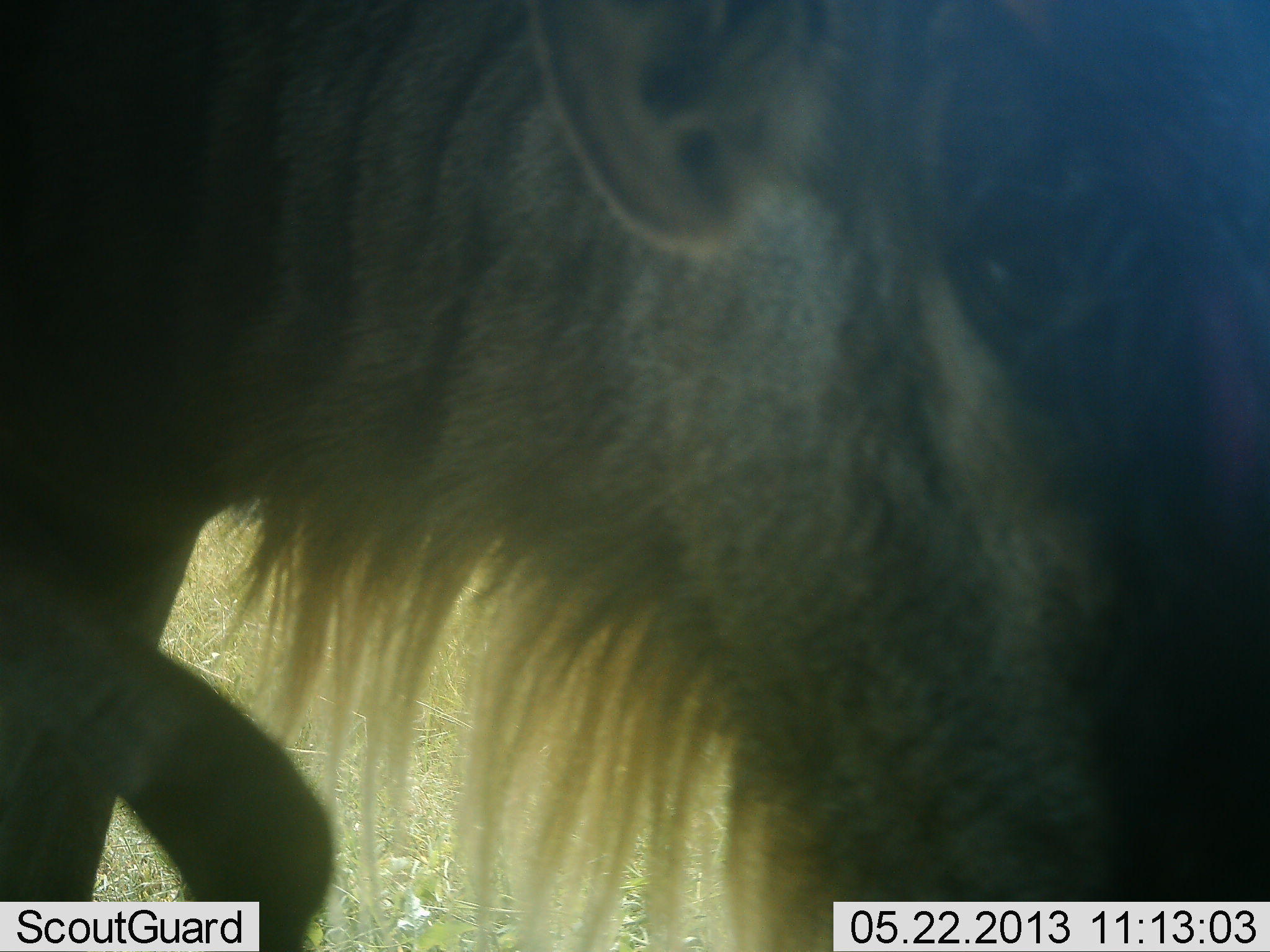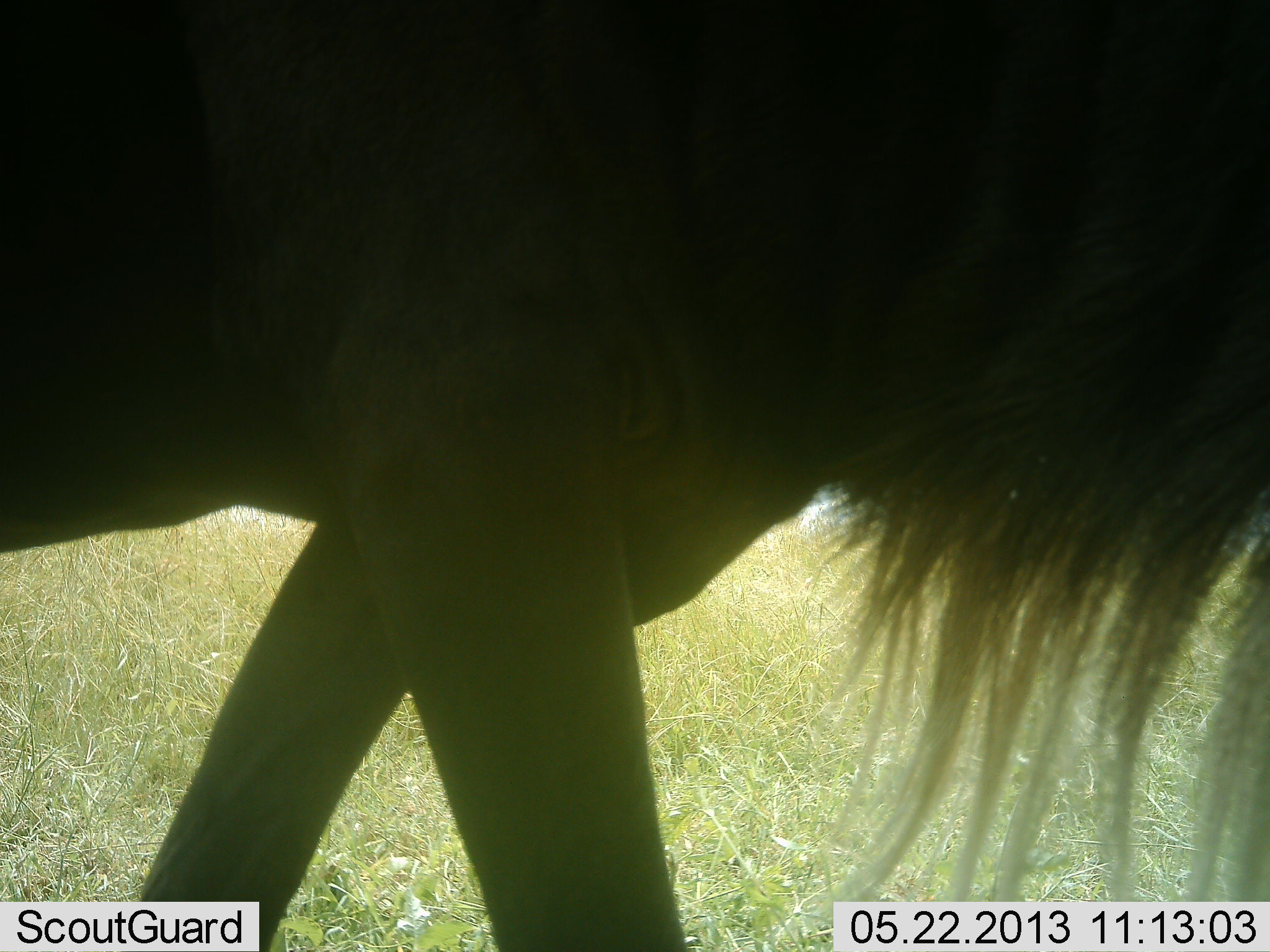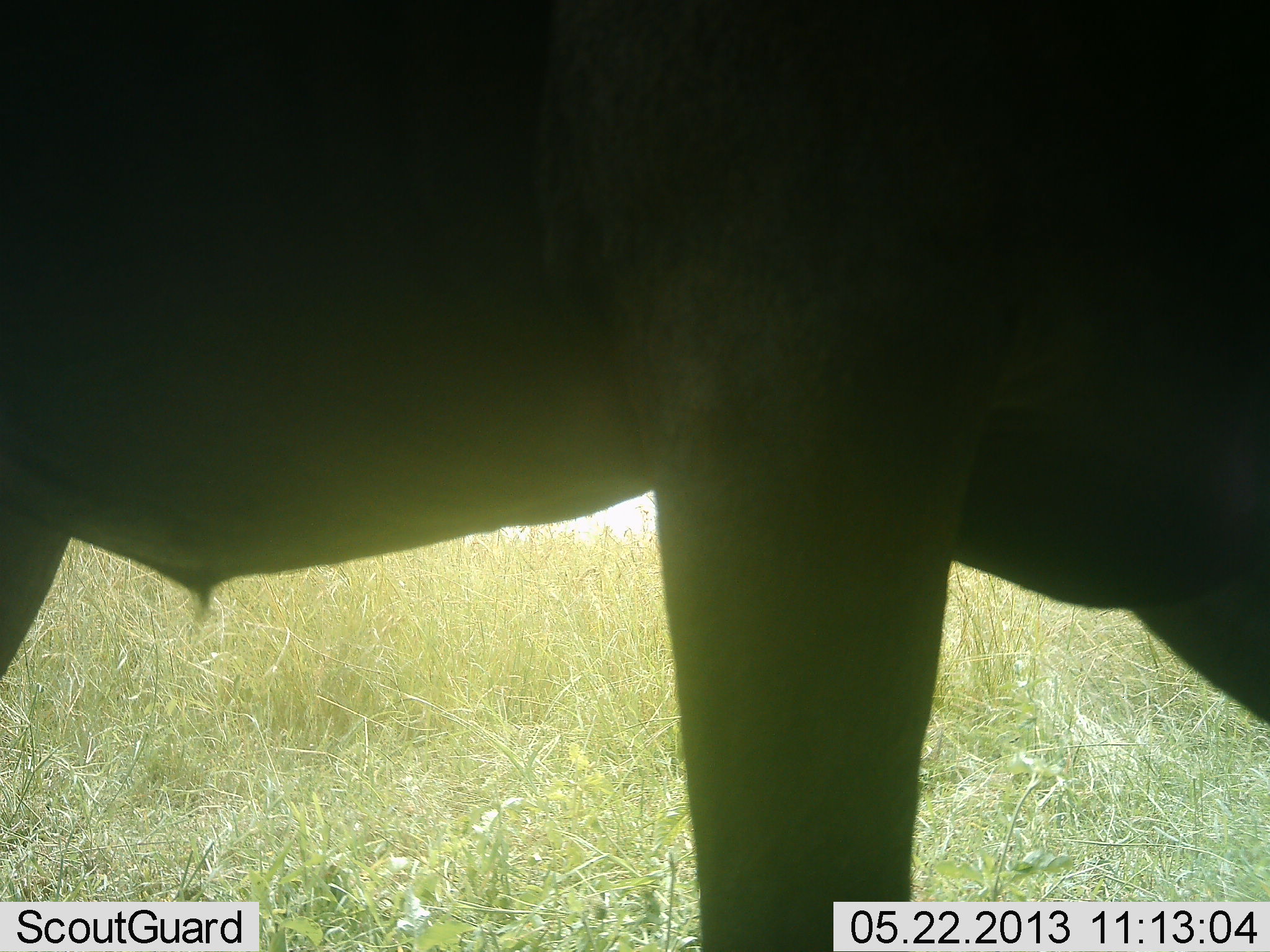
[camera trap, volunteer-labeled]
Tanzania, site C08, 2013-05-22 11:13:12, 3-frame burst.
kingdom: Animalia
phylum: Chordata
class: Mammalia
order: Artiodactyla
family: Bovidae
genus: Connochaetes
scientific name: Connochaetes taurinus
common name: blue wildebeest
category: wildebeest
Wildebeest (blue wildebeest) (Connochaetes taurinus), count 1. Behavior (volunteer vote fractions): standing 30%, resting 0%, moving 70%, interacting 0%. Young present (vote fraction): 0%. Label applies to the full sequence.